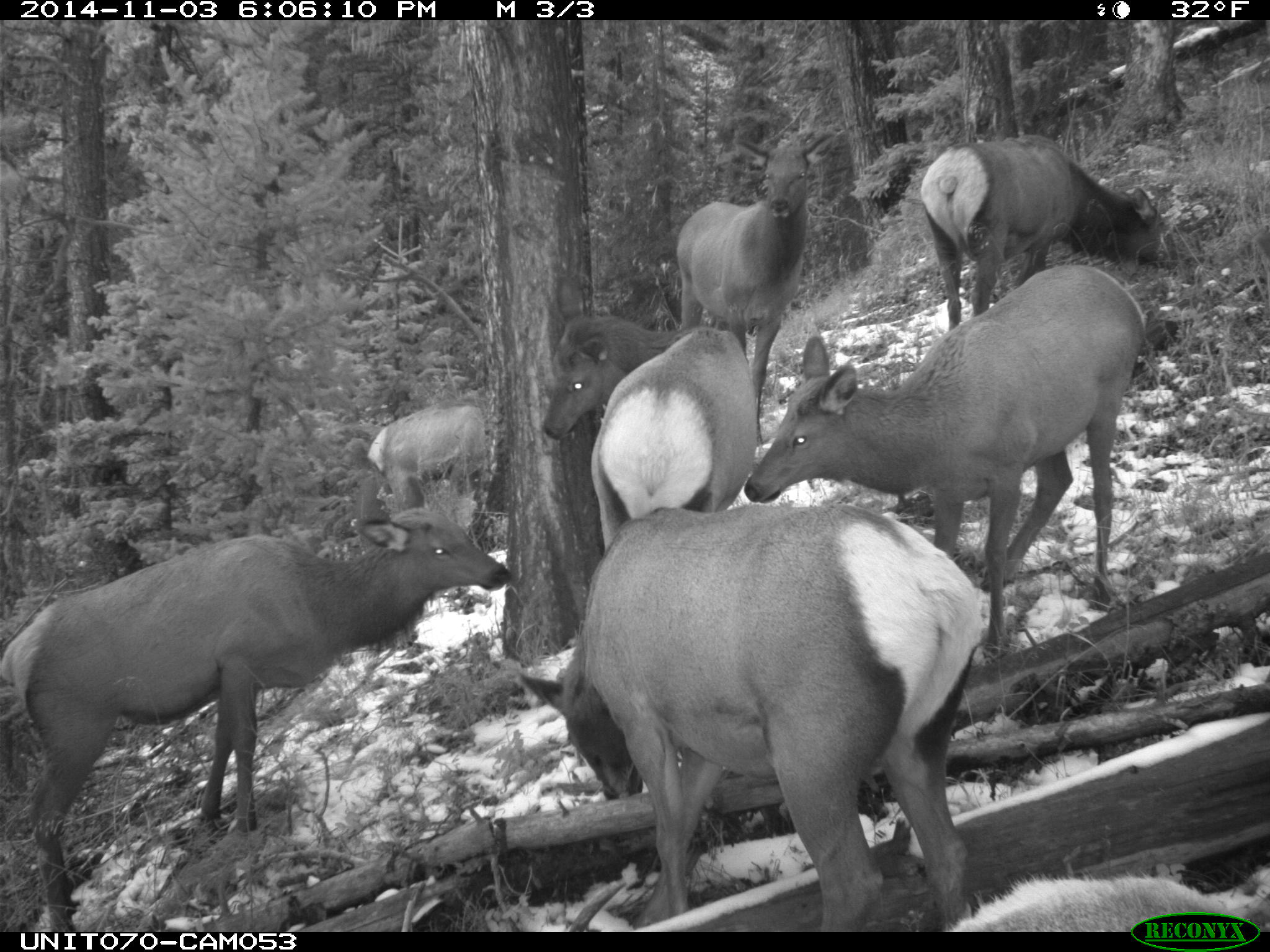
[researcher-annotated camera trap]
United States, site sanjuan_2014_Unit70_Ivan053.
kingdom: Animalia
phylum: Chordata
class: Mammalia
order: Artiodactyla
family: Cervidae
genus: Cervus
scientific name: Cervus elaphus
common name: red deer